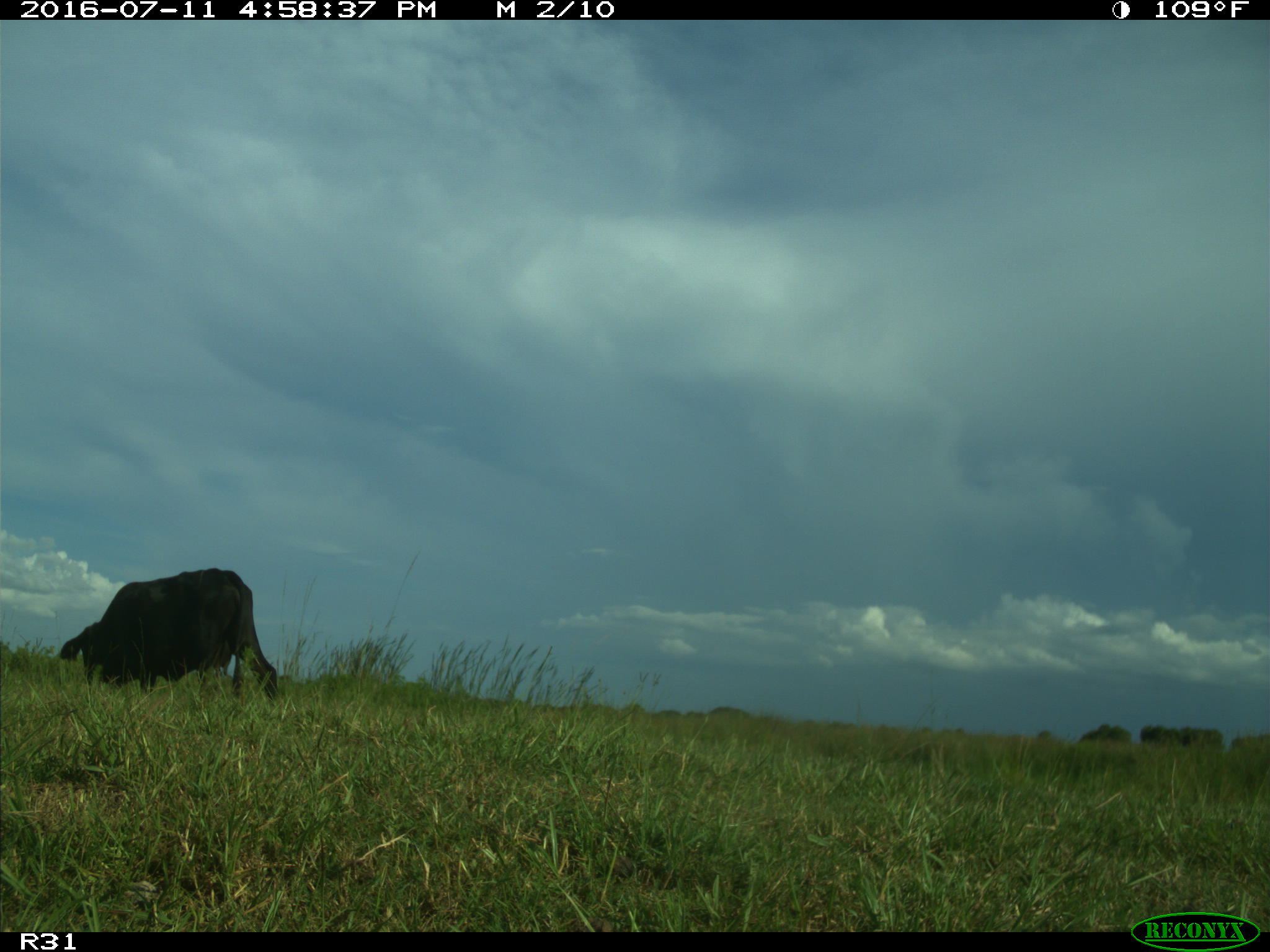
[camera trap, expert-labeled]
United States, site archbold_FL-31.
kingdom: Animalia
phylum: Chordata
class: Mammalia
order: Artiodactyla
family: Bovidae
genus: Bos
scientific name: Bos taurus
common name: domestic cow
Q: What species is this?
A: Bos taurus (domestic cow).